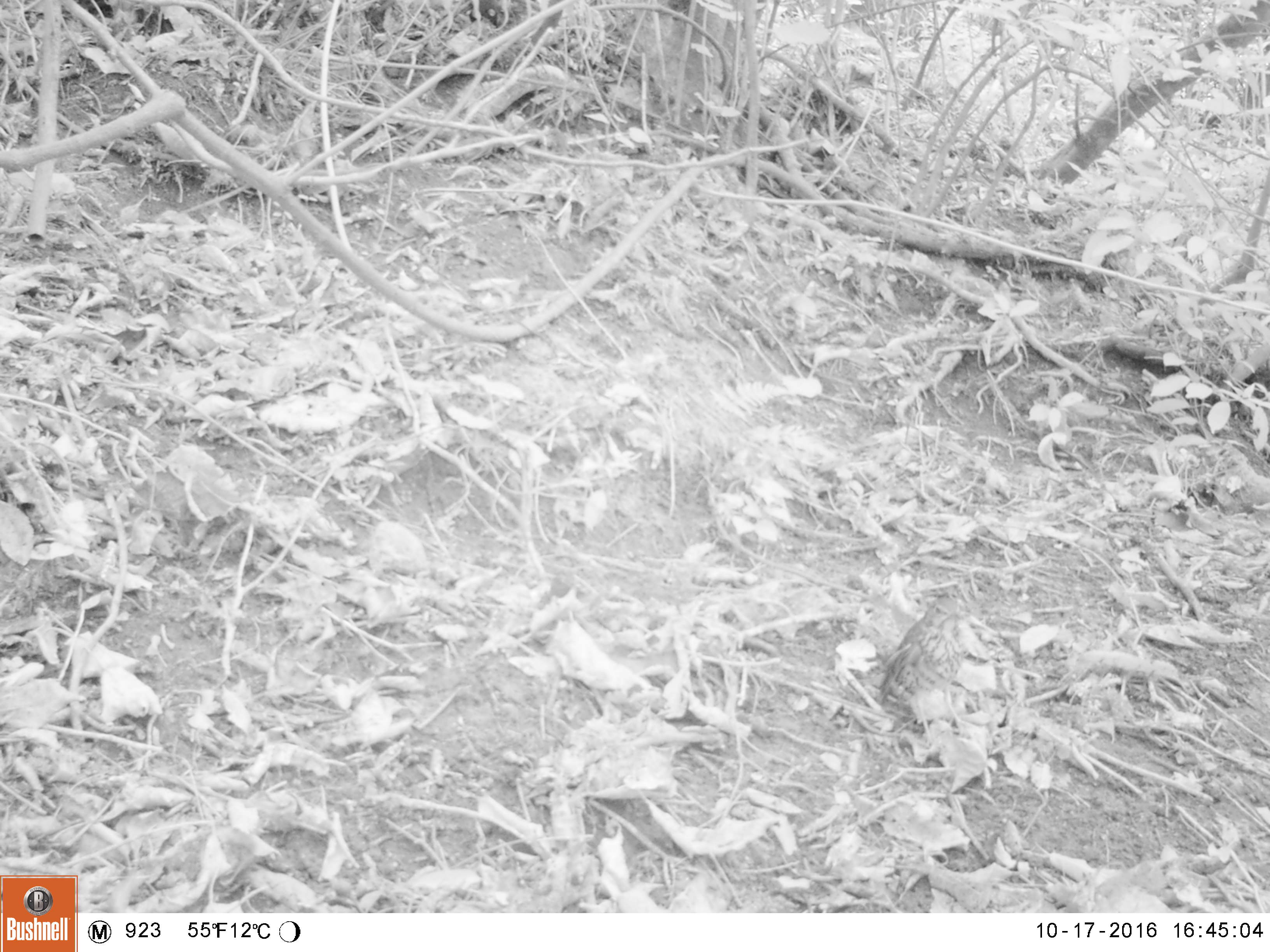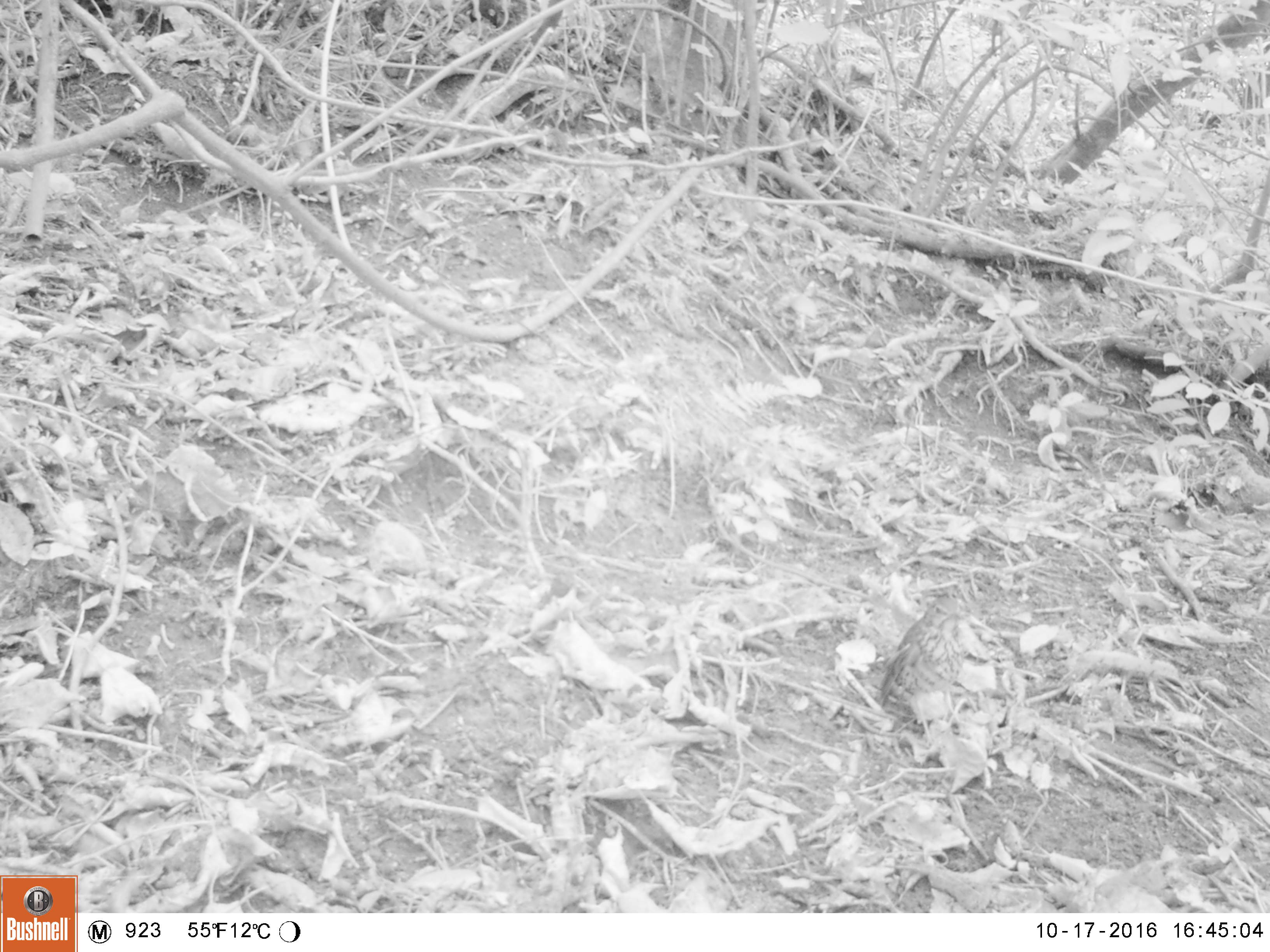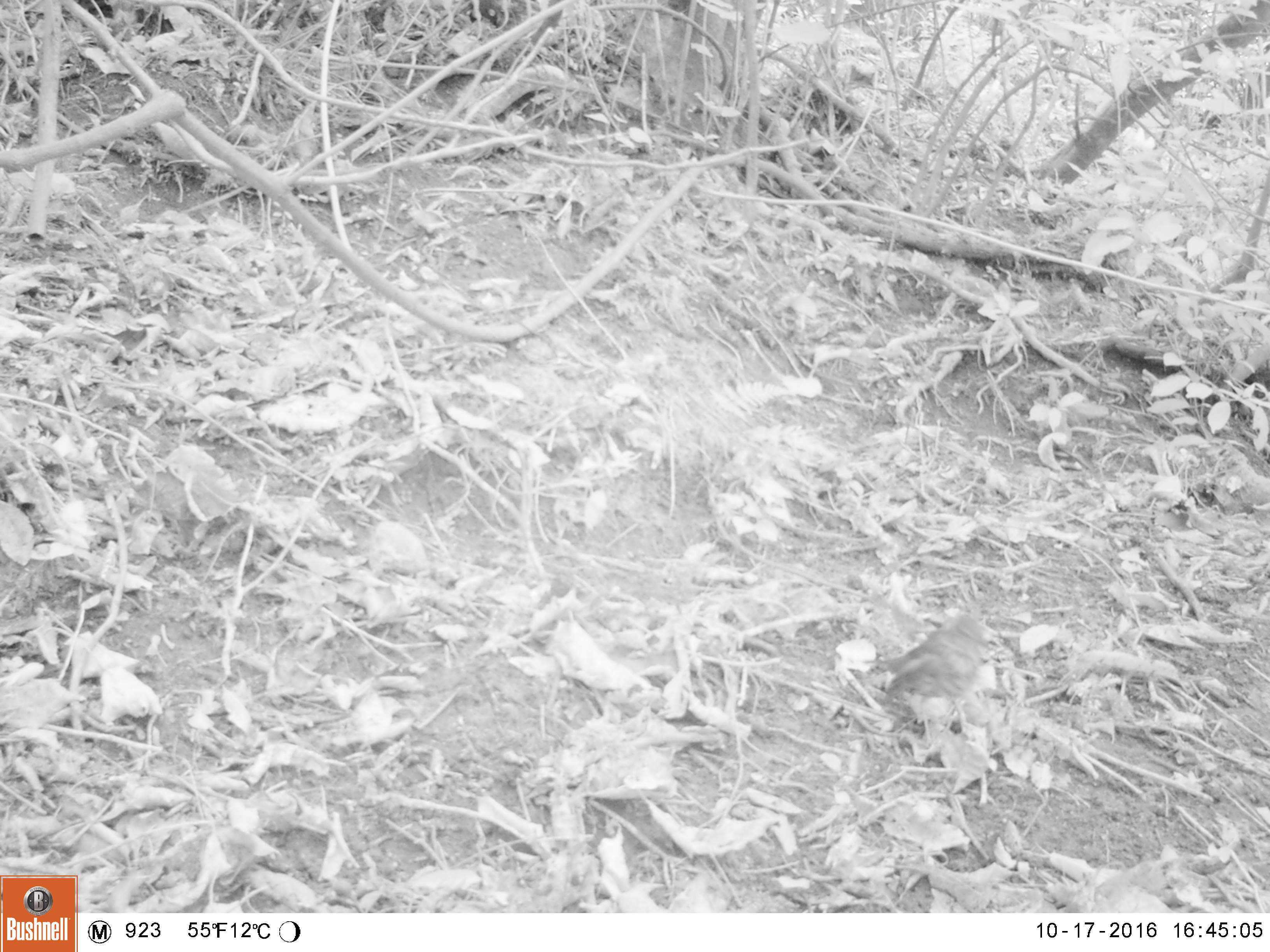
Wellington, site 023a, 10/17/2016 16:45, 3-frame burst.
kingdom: Animalia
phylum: Chordata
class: Aves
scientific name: Aves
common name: bird